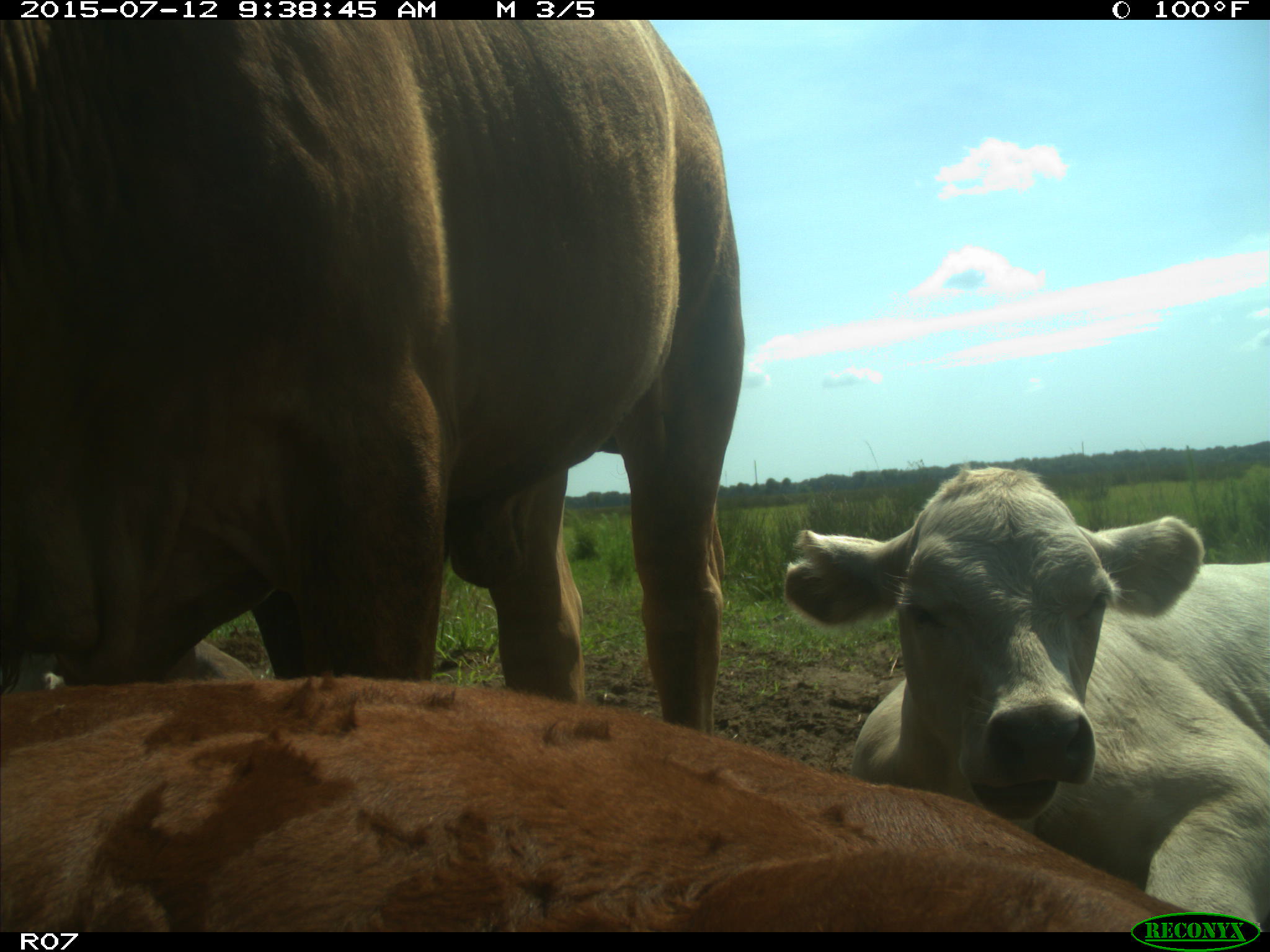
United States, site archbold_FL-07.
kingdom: Animalia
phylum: Chordata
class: Mammalia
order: Artiodactyla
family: Bovidae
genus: Bos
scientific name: Bos taurus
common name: domestic cow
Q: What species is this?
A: Bos taurus (domestic cow).